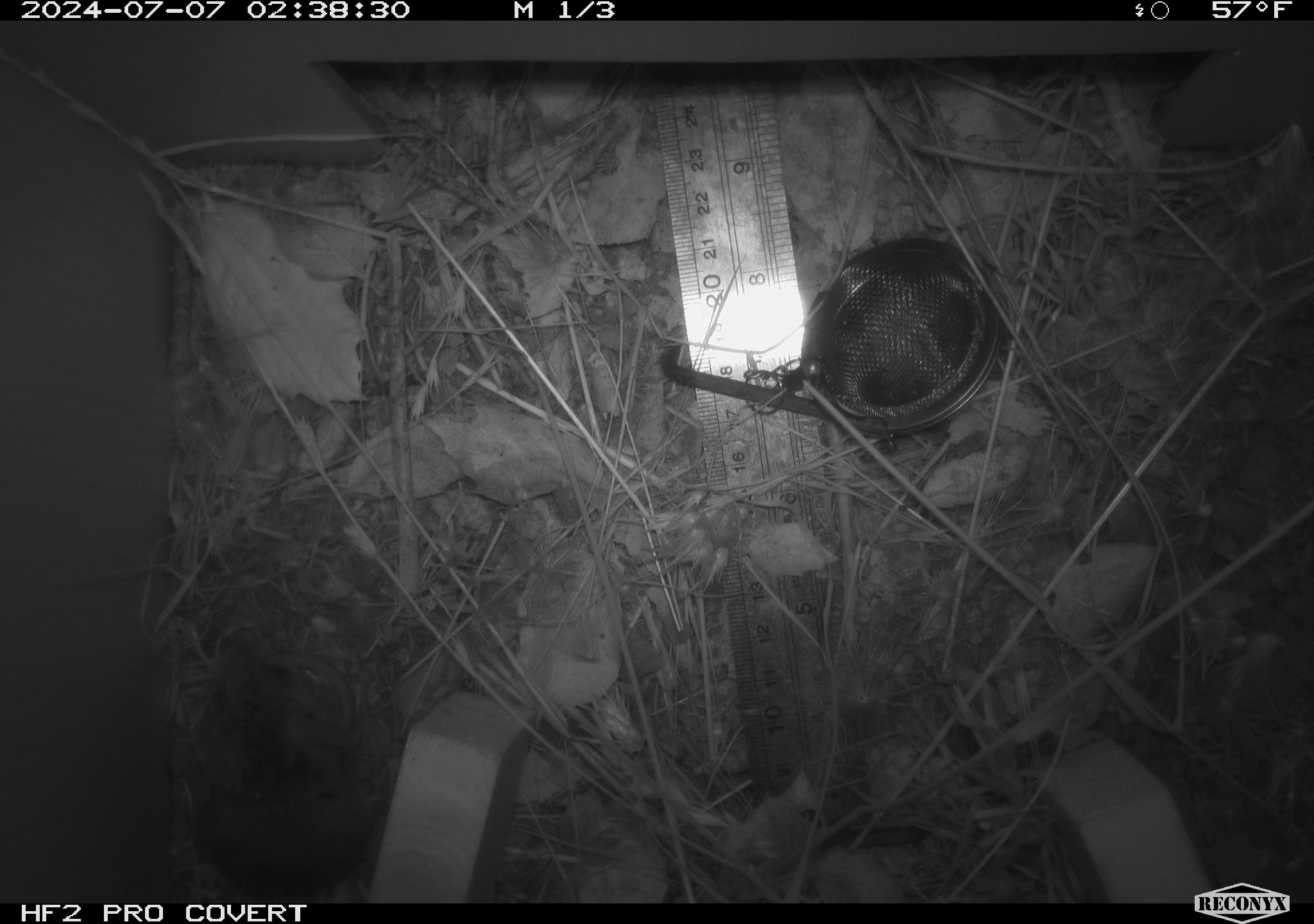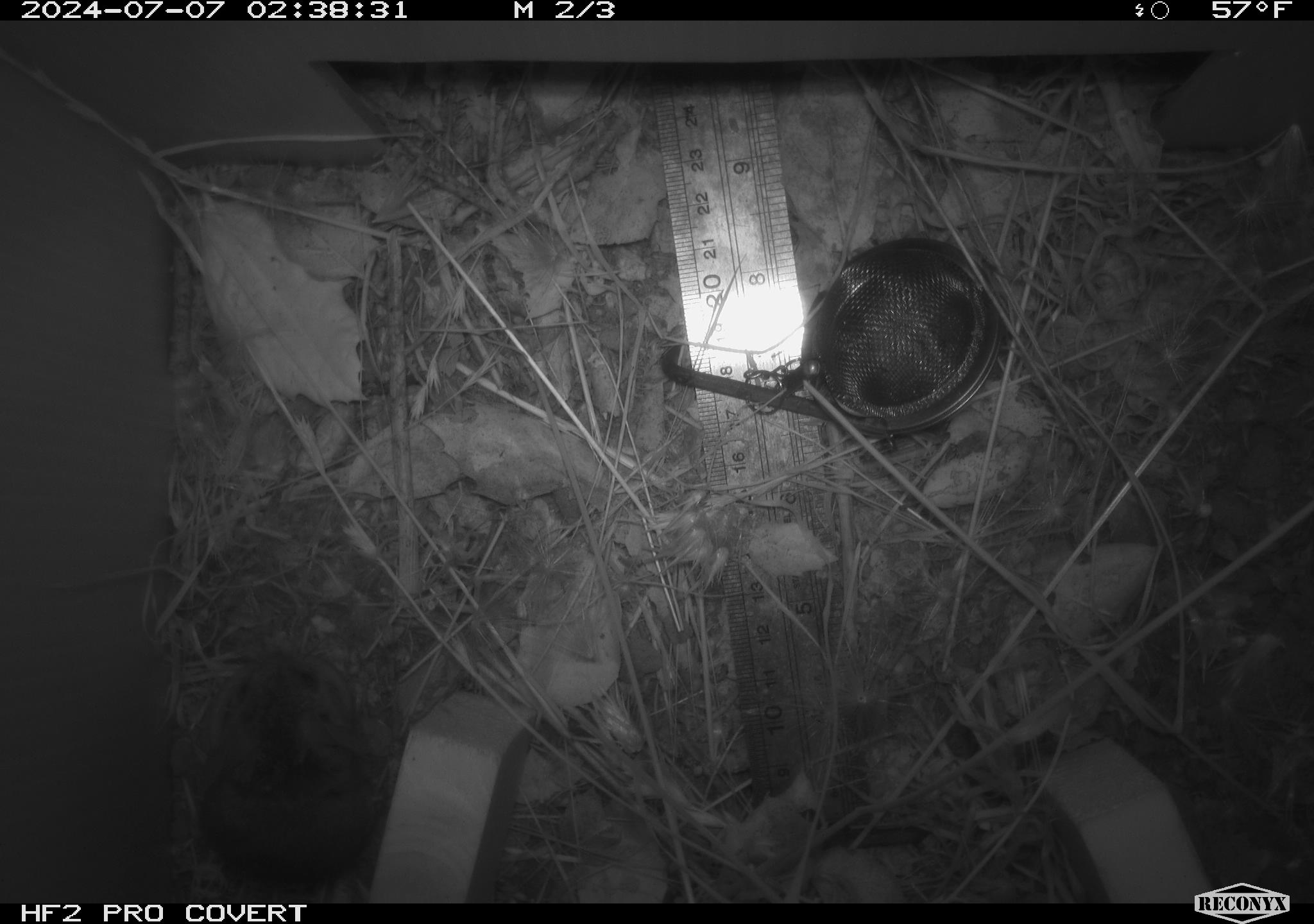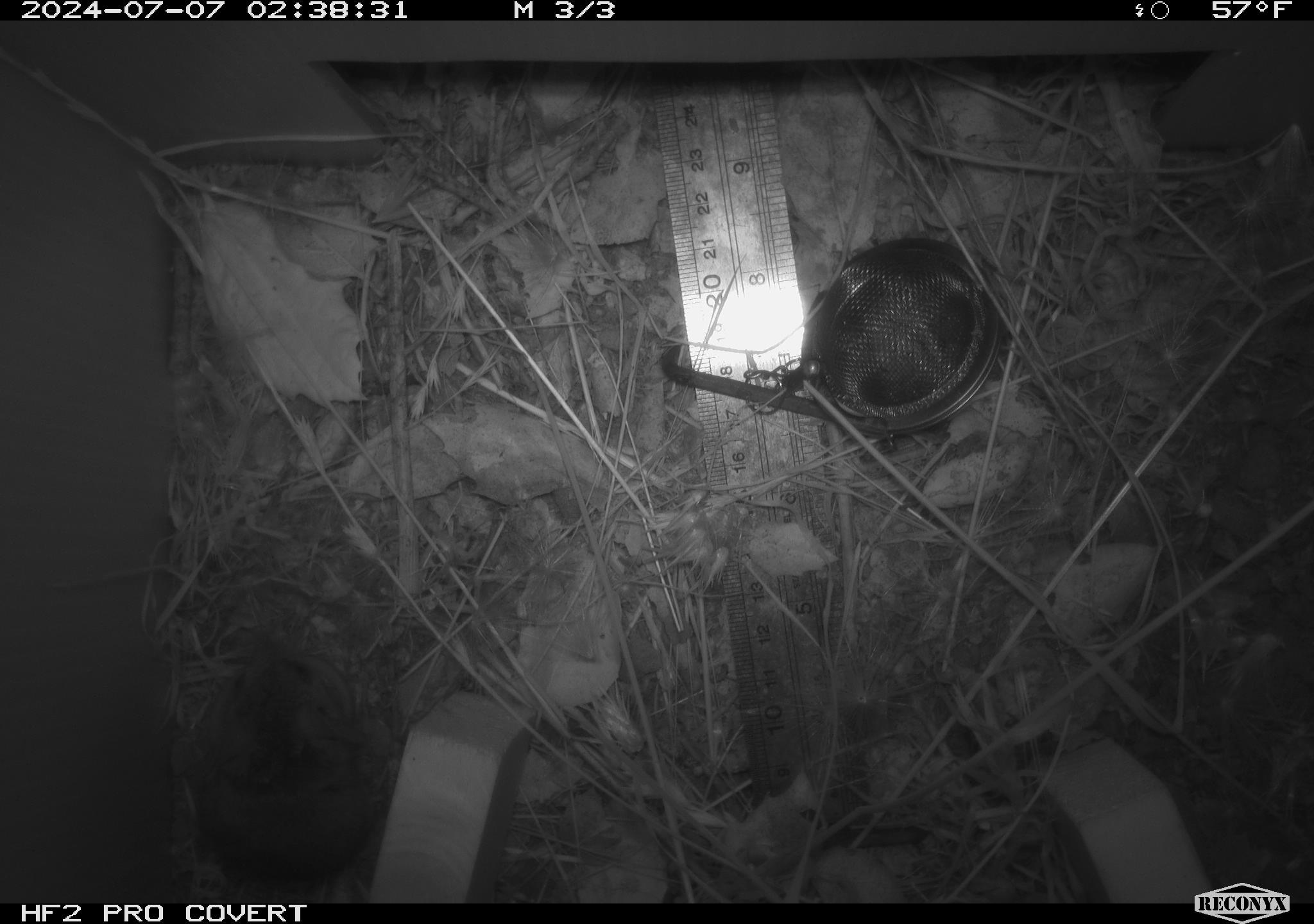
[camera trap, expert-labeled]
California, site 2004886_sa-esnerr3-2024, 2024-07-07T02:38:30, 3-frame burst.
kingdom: Animalia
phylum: Chordata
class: Mammalia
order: Rodentia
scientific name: Rodentia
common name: rodent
Rodent (Rodentia).